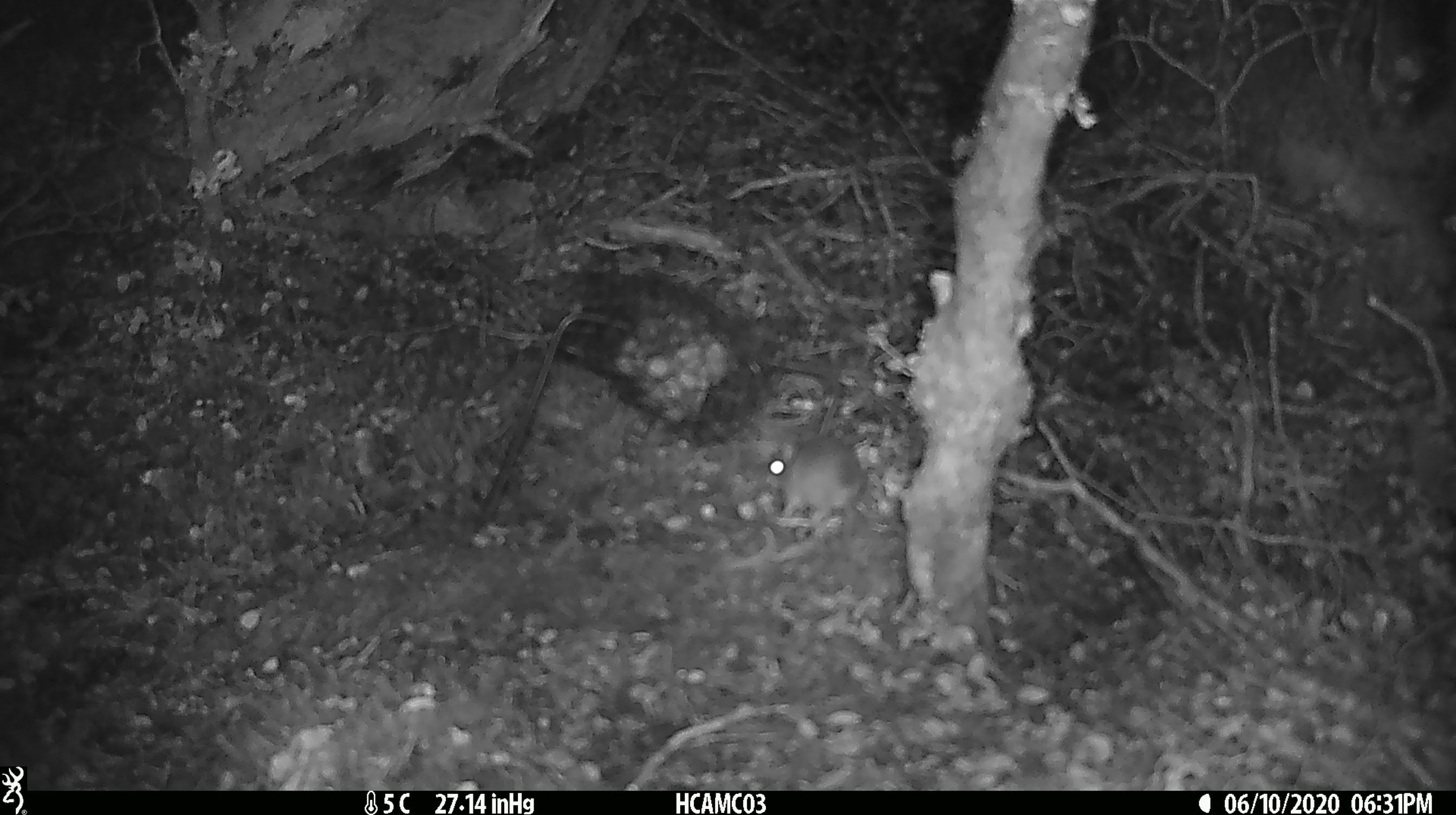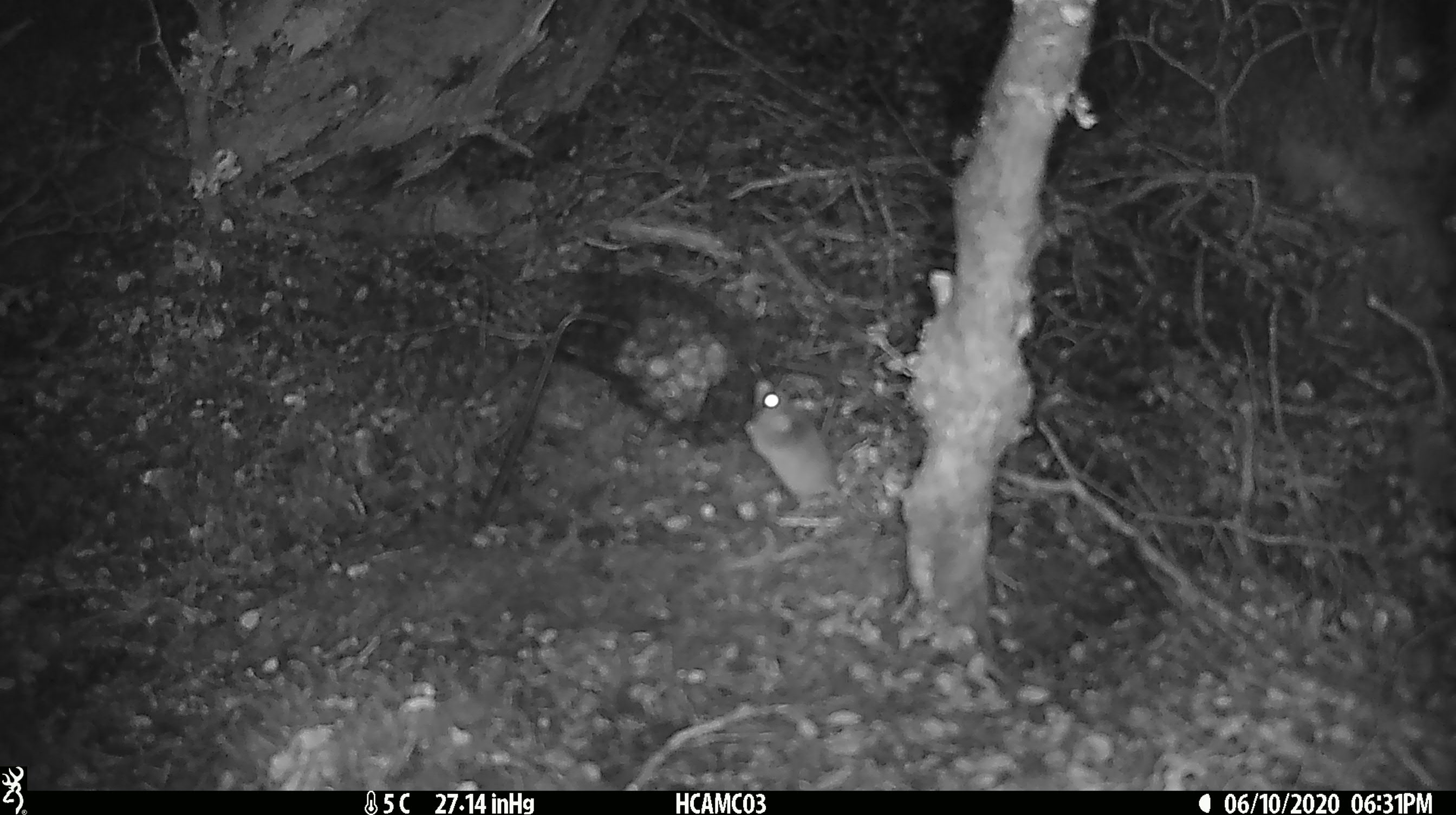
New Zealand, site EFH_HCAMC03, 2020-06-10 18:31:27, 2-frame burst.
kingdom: Animalia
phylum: Chordata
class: Mammalia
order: Rodentia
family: Muridae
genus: Mus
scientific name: Mus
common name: mouse